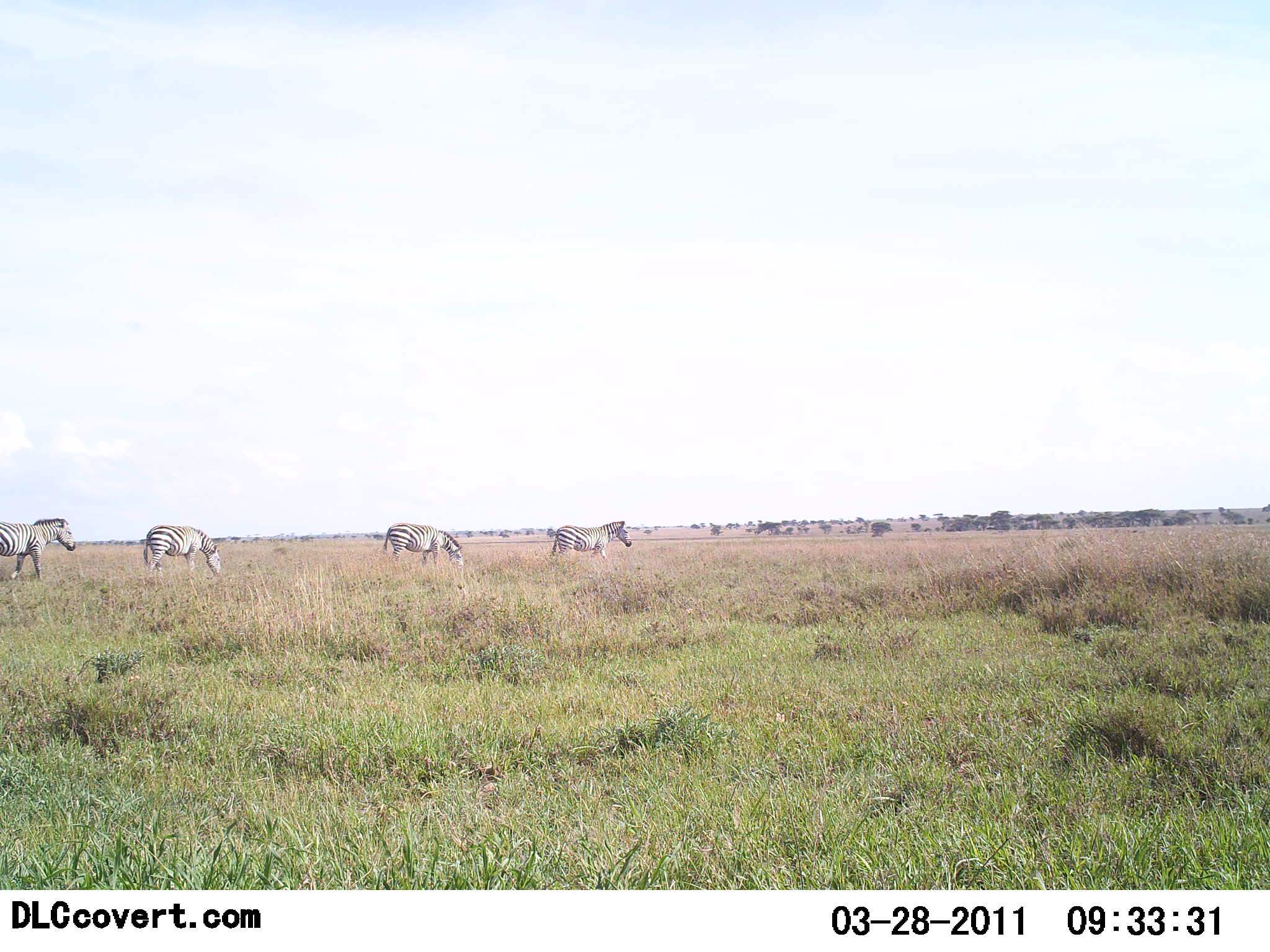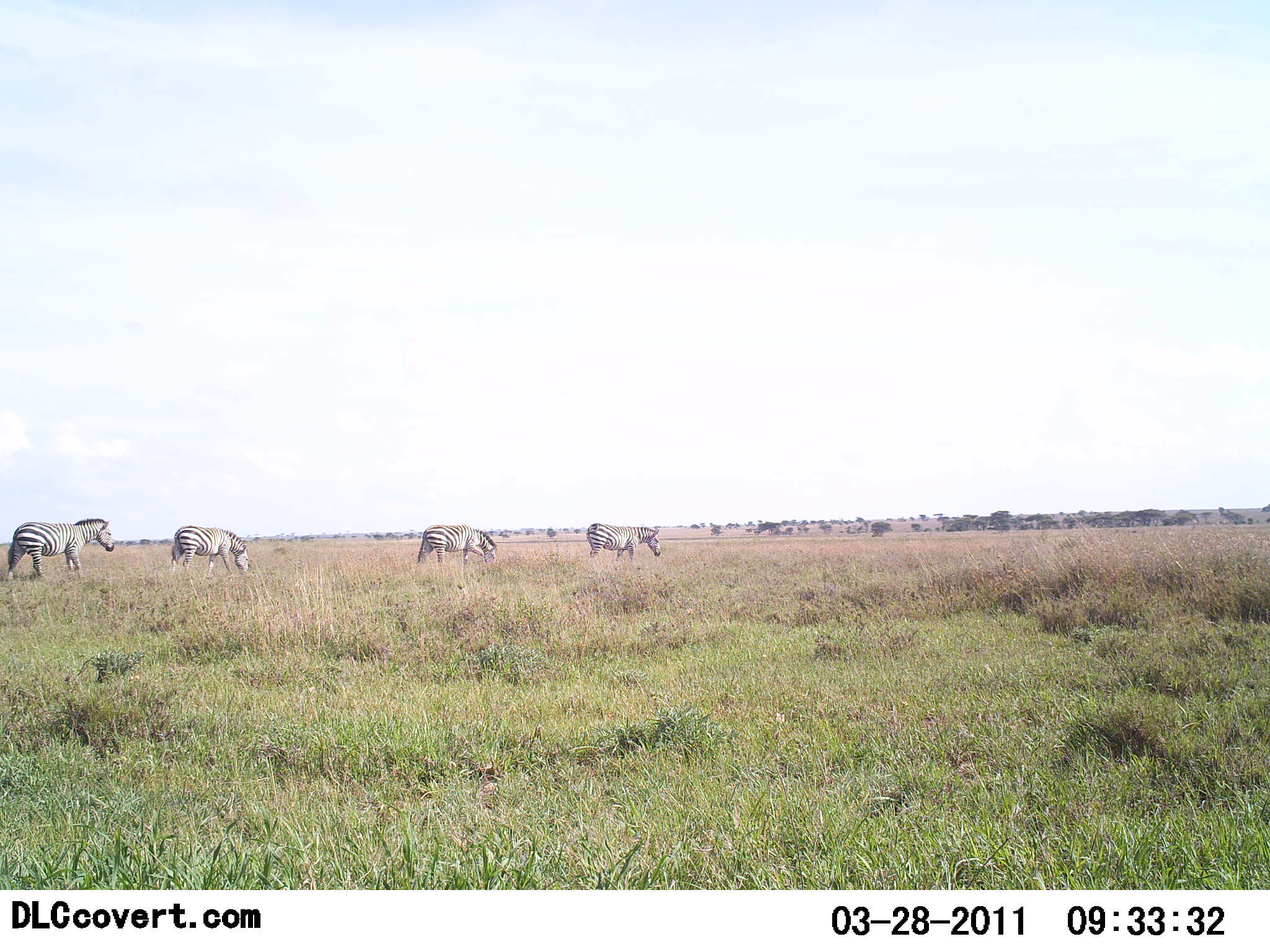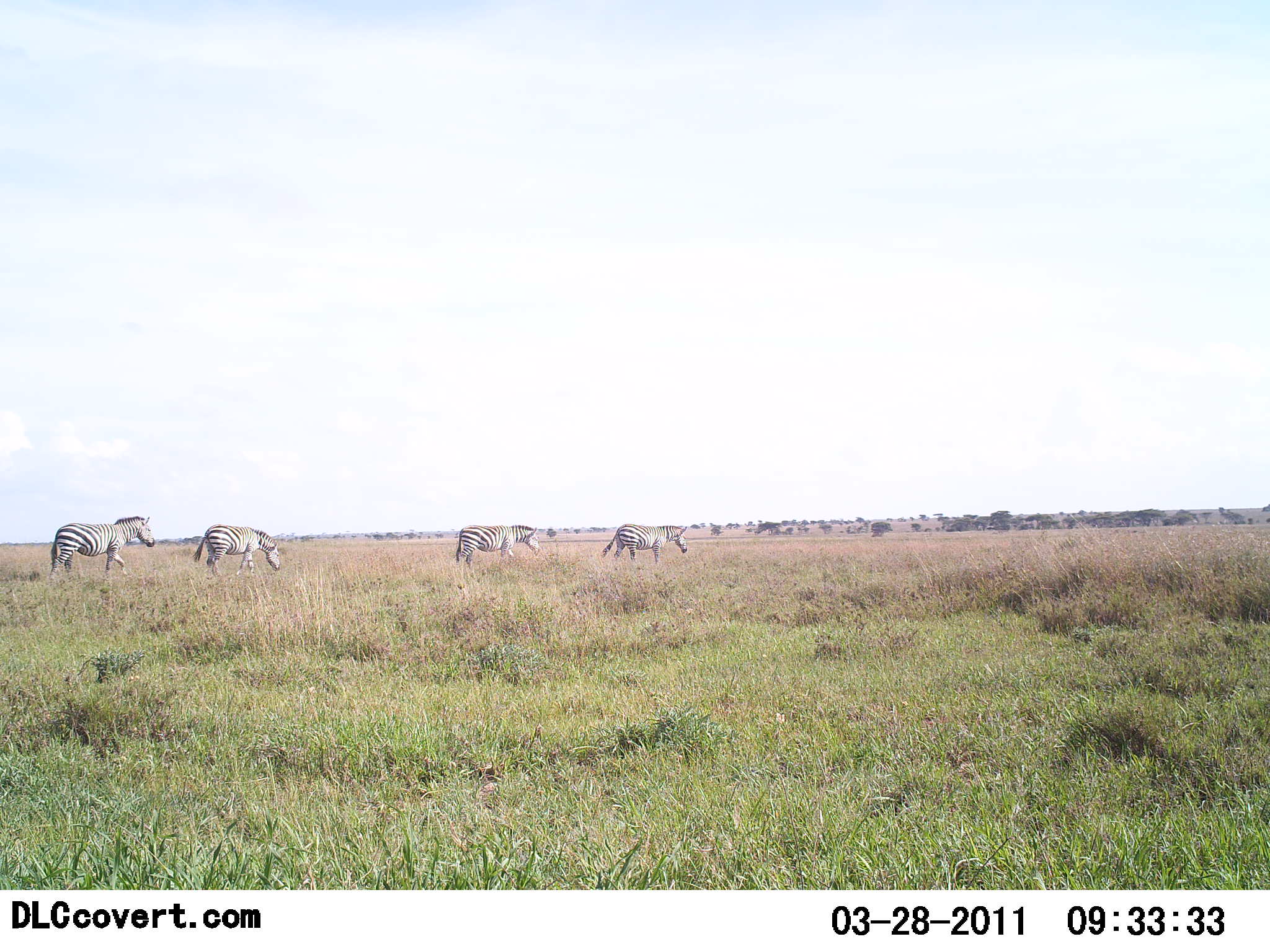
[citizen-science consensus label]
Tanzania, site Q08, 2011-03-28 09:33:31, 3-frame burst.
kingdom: Animalia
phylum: Chordata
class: Mammalia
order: Perissodactyla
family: Equidae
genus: Equus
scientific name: Equus quagga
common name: plains zebra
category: zebra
Zebra (plains zebra) (Equus quagga), count 4. Behavior (volunteer vote fractions): standing 9%, resting 0%, moving 91%, interacting 0%. Young present (vote fraction): 0%. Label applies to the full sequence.